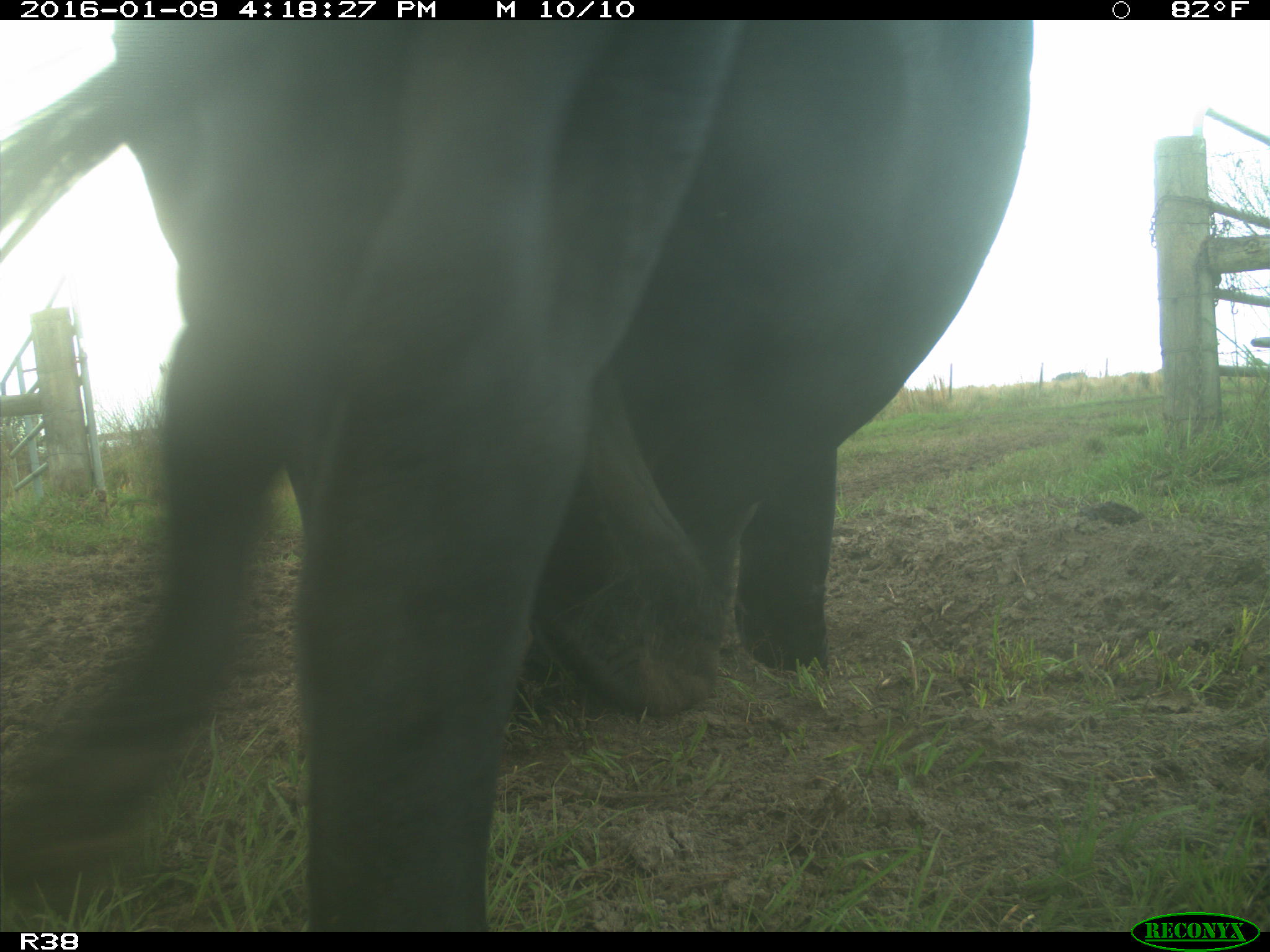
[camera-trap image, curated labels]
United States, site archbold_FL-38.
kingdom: Animalia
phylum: Chordata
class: Mammalia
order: Artiodactyla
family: Bovidae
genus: Bos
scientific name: Bos taurus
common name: domestic cow